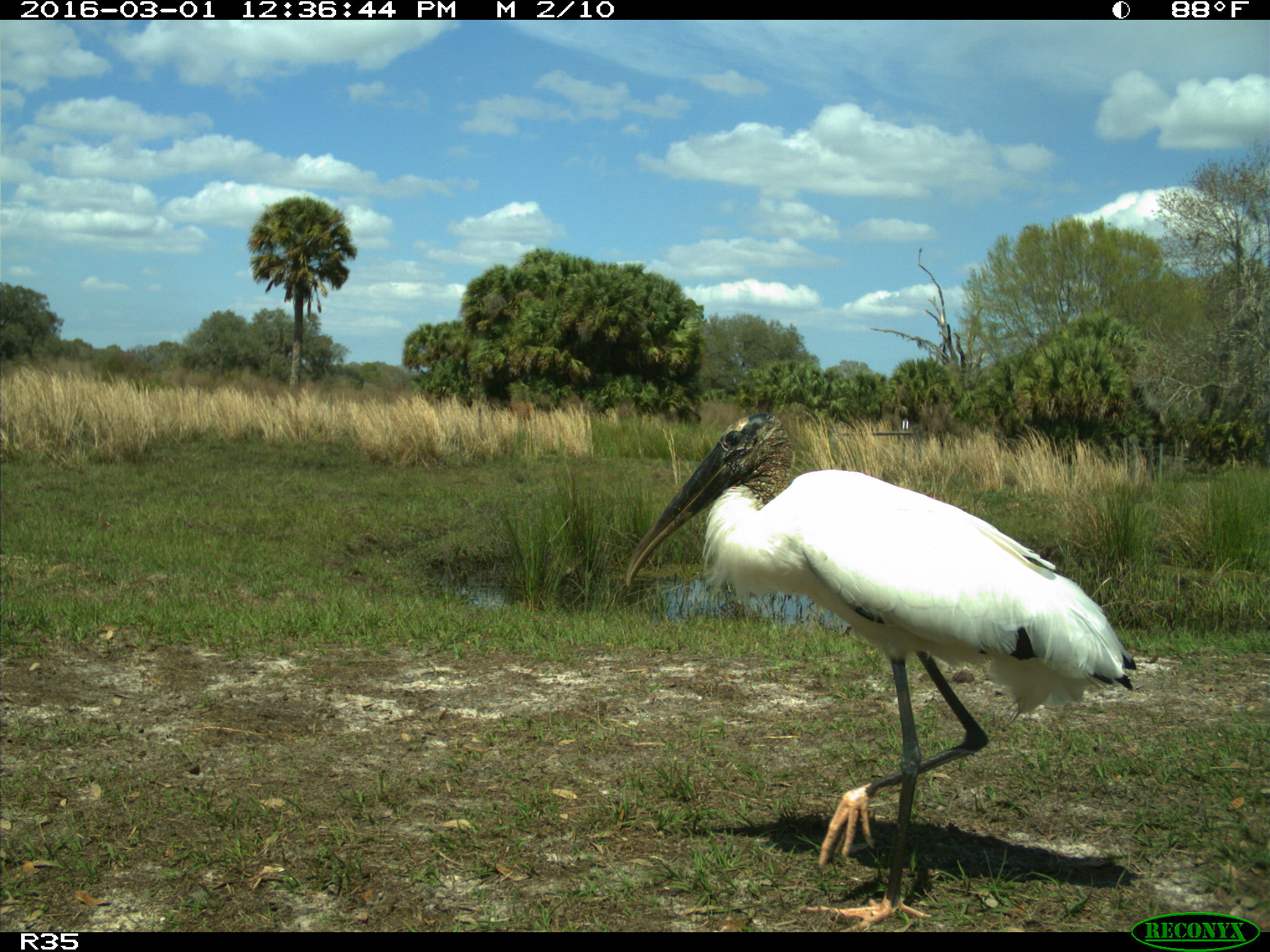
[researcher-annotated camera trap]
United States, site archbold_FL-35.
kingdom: Animalia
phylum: Chordata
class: Aves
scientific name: Aves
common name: birds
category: unidentified bird